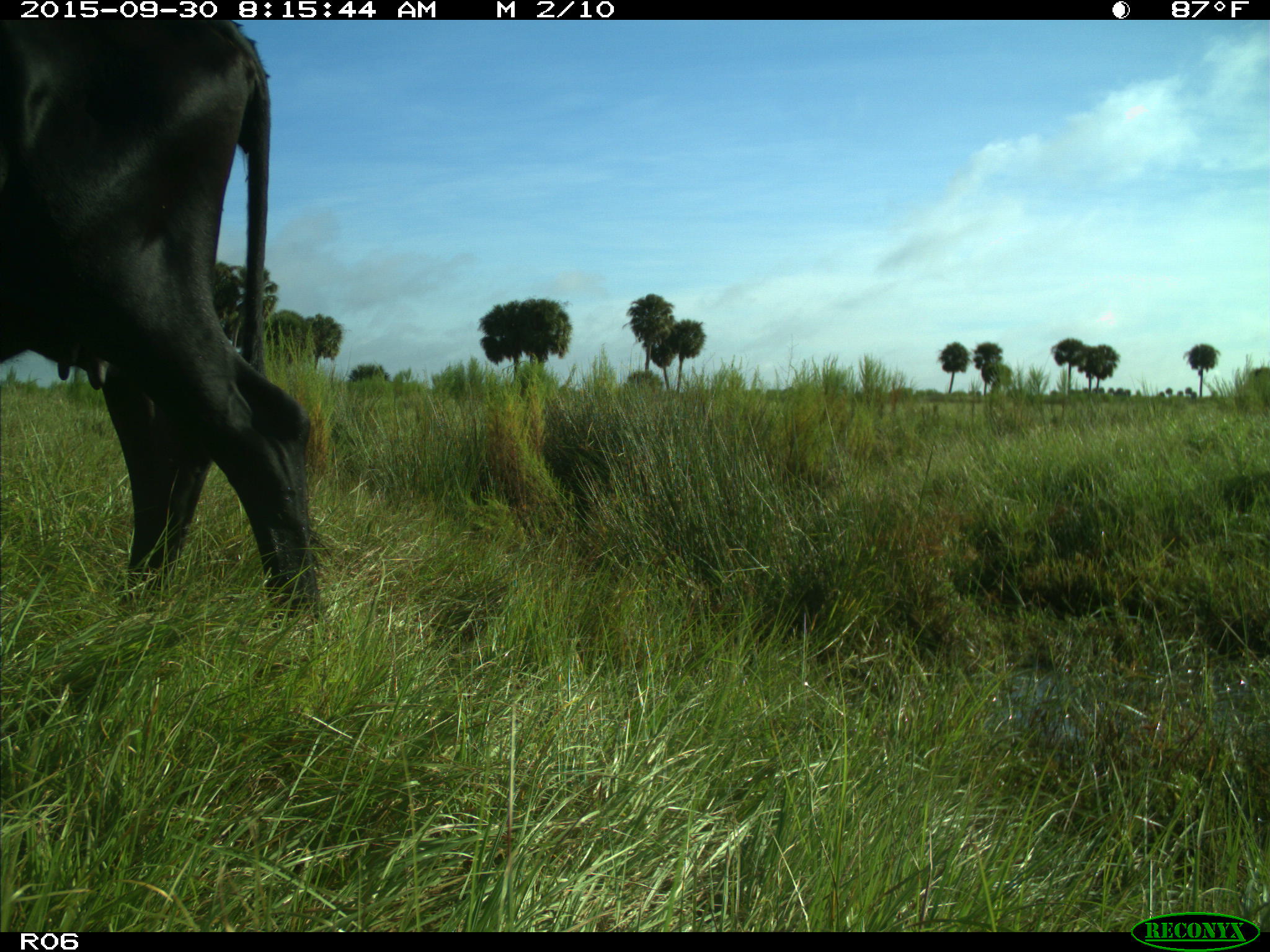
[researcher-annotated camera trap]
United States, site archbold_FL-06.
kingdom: Animalia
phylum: Chordata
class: Mammalia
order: Artiodactyla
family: Bovidae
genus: Bos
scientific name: Bos taurus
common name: domestic cow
Bos taurus (domestic cow).